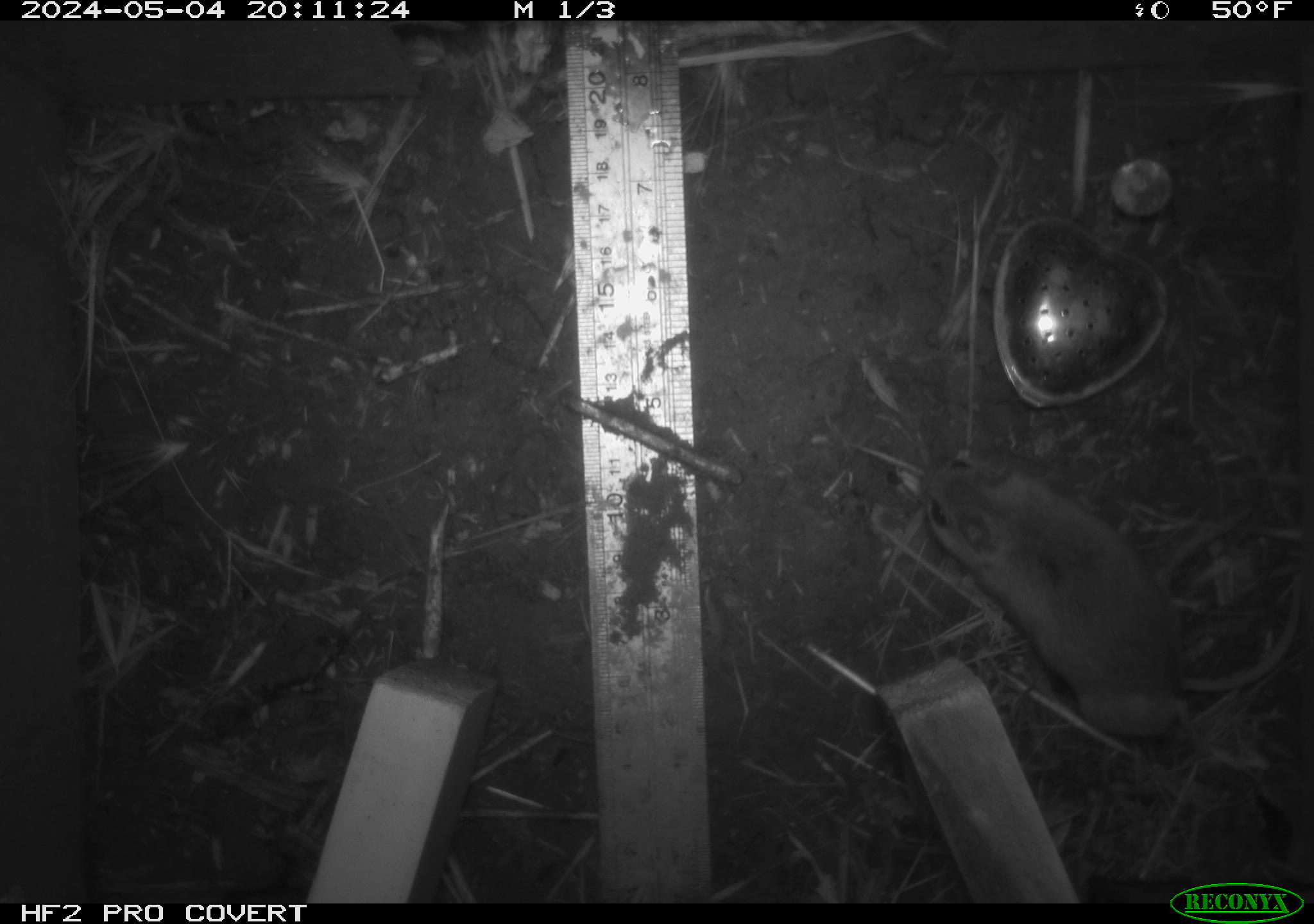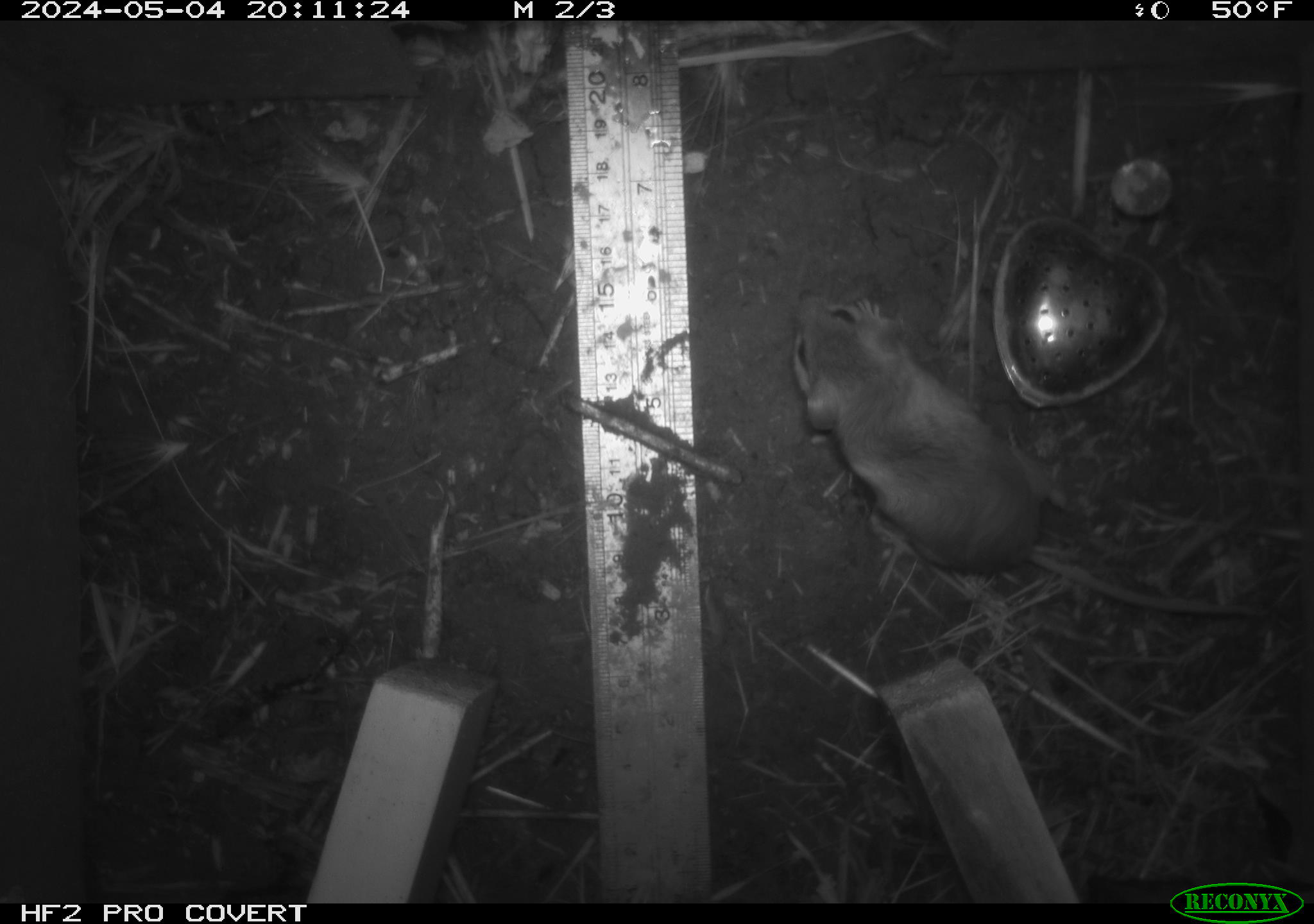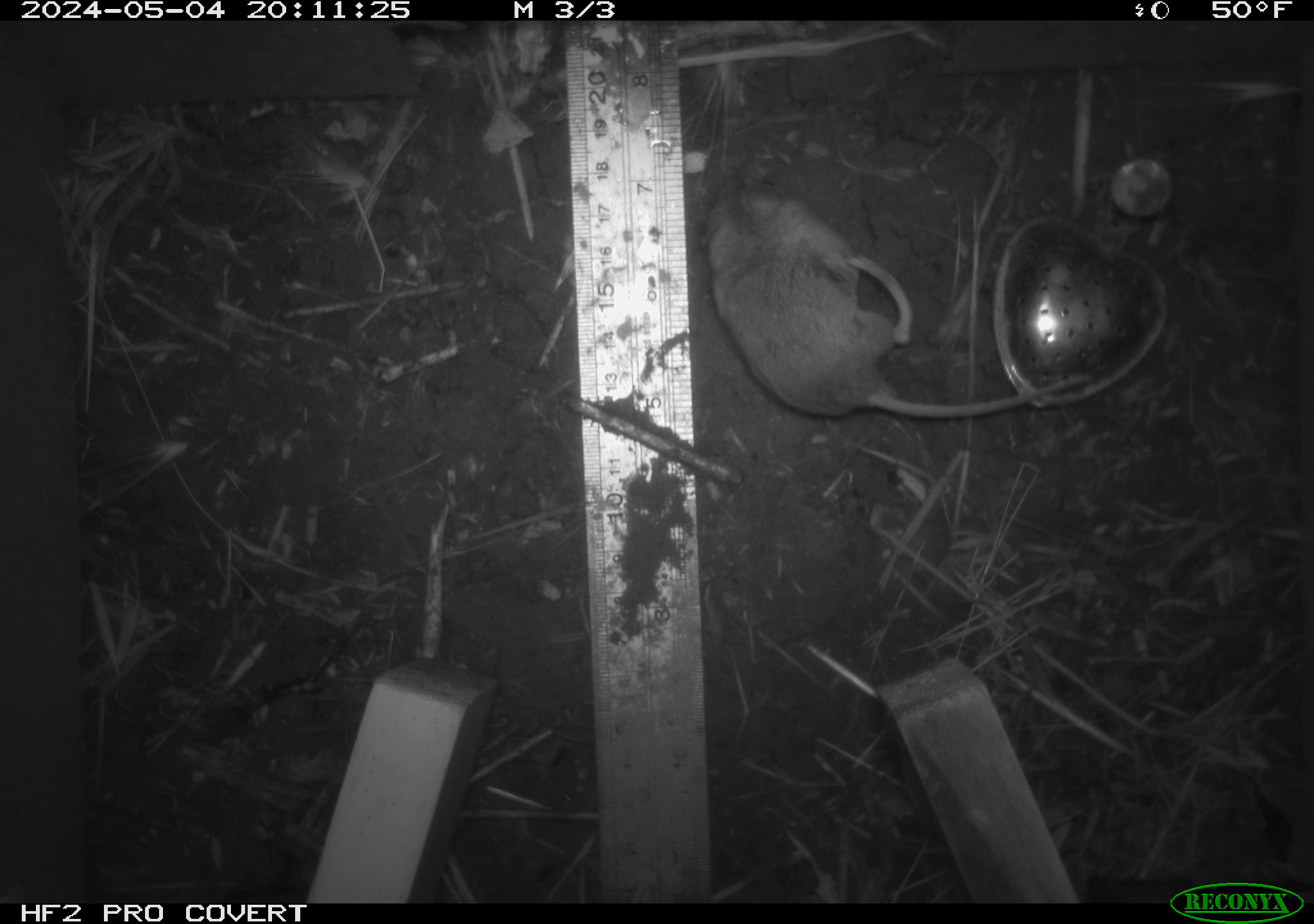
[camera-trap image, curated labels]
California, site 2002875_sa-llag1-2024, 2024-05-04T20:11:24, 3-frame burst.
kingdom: Animalia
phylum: Chordata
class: Mammalia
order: Rodentia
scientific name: Rodentia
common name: mouse species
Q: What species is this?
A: Mouse species (Rodentia).